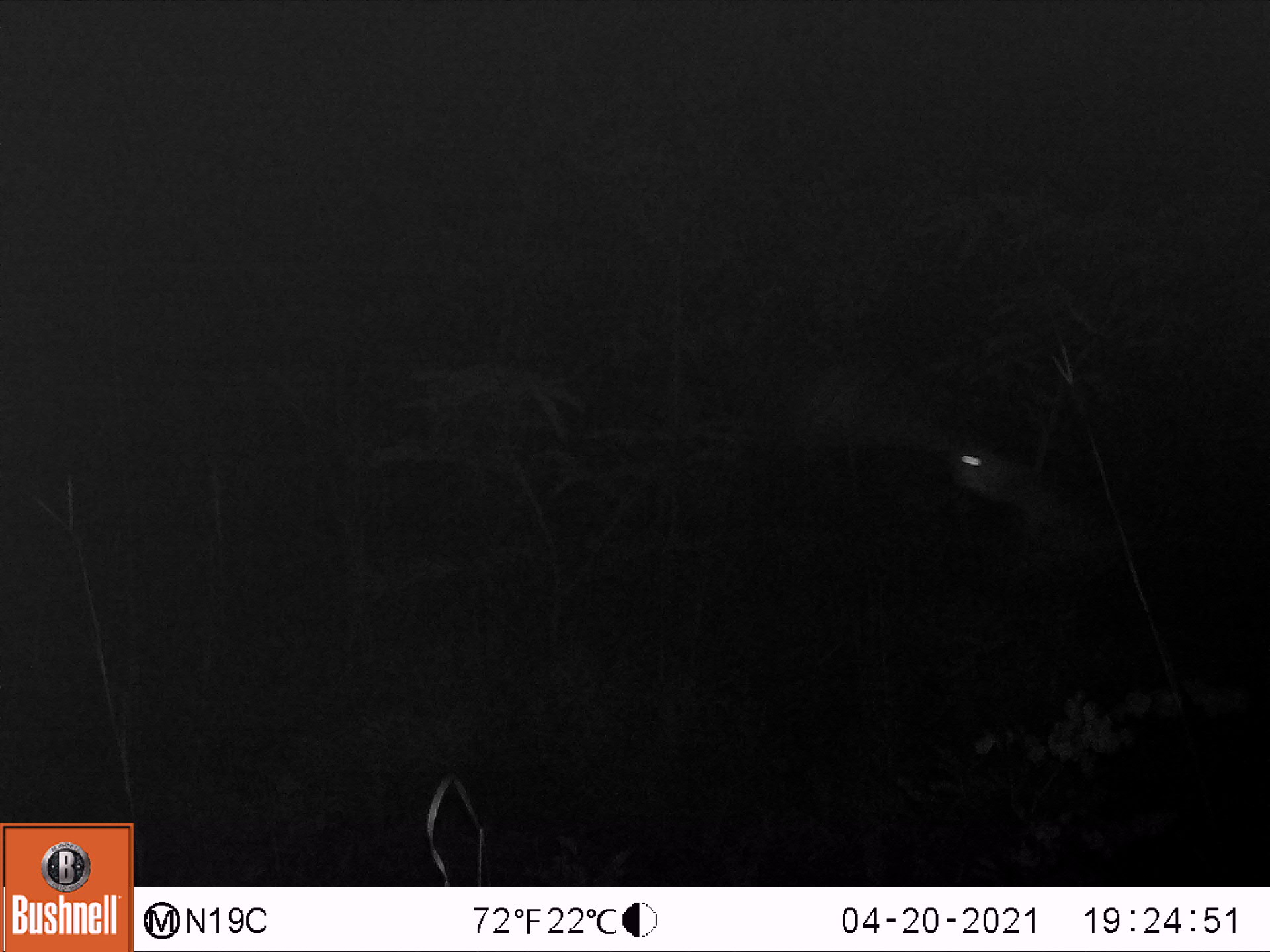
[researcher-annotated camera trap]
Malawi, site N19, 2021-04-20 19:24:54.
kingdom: Animalia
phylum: Chordata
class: Aves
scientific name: Aves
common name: bird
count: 1